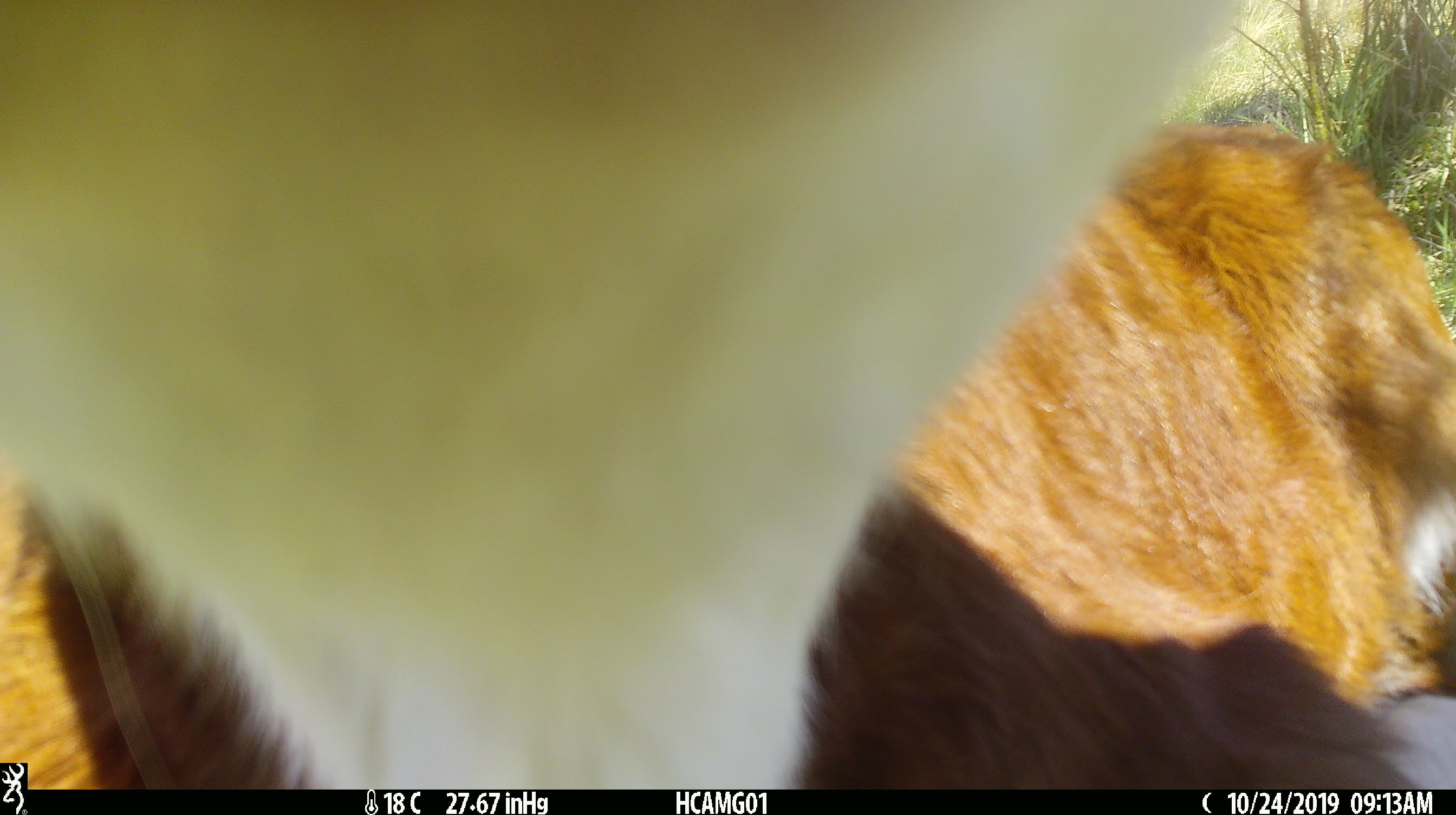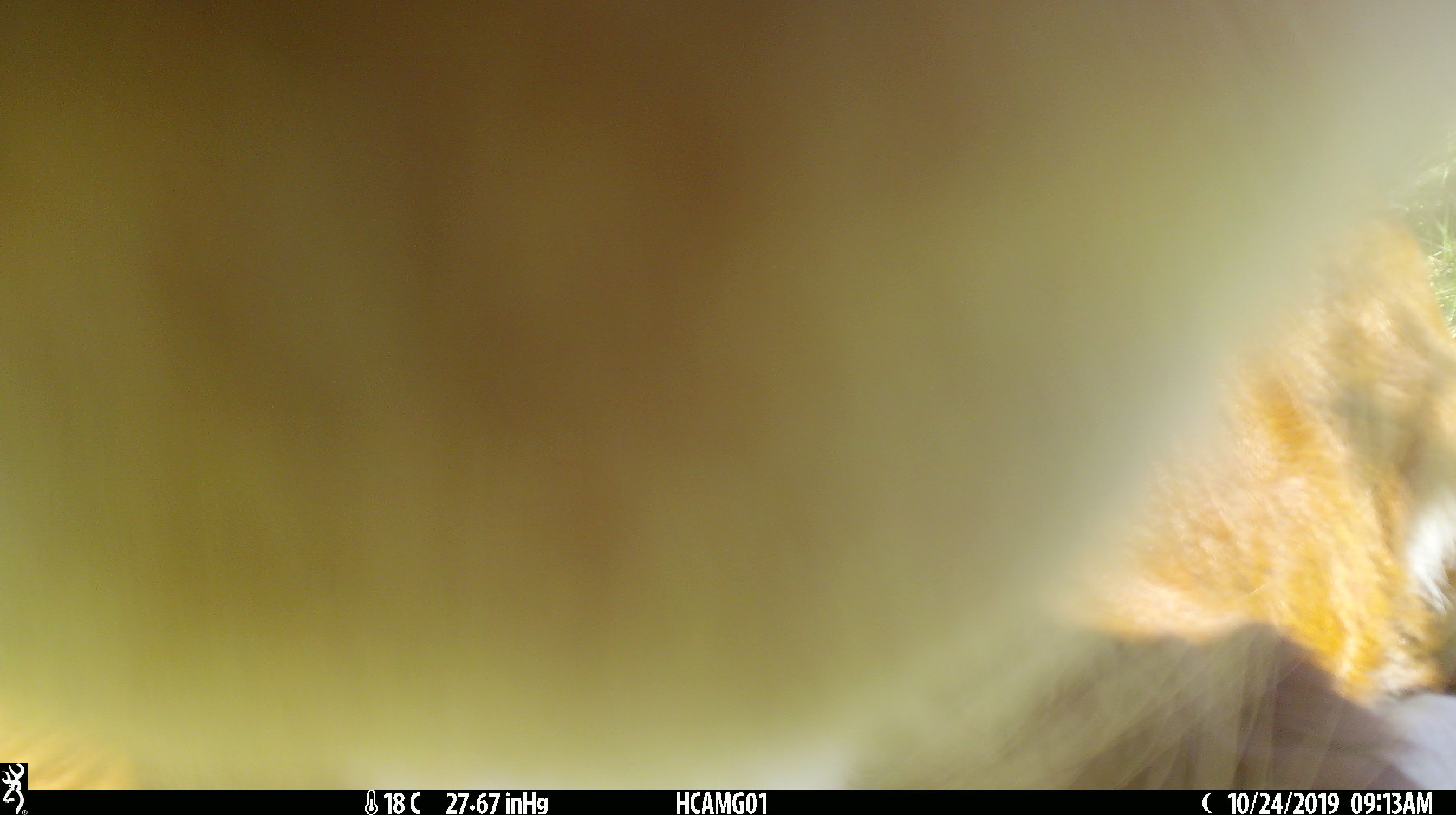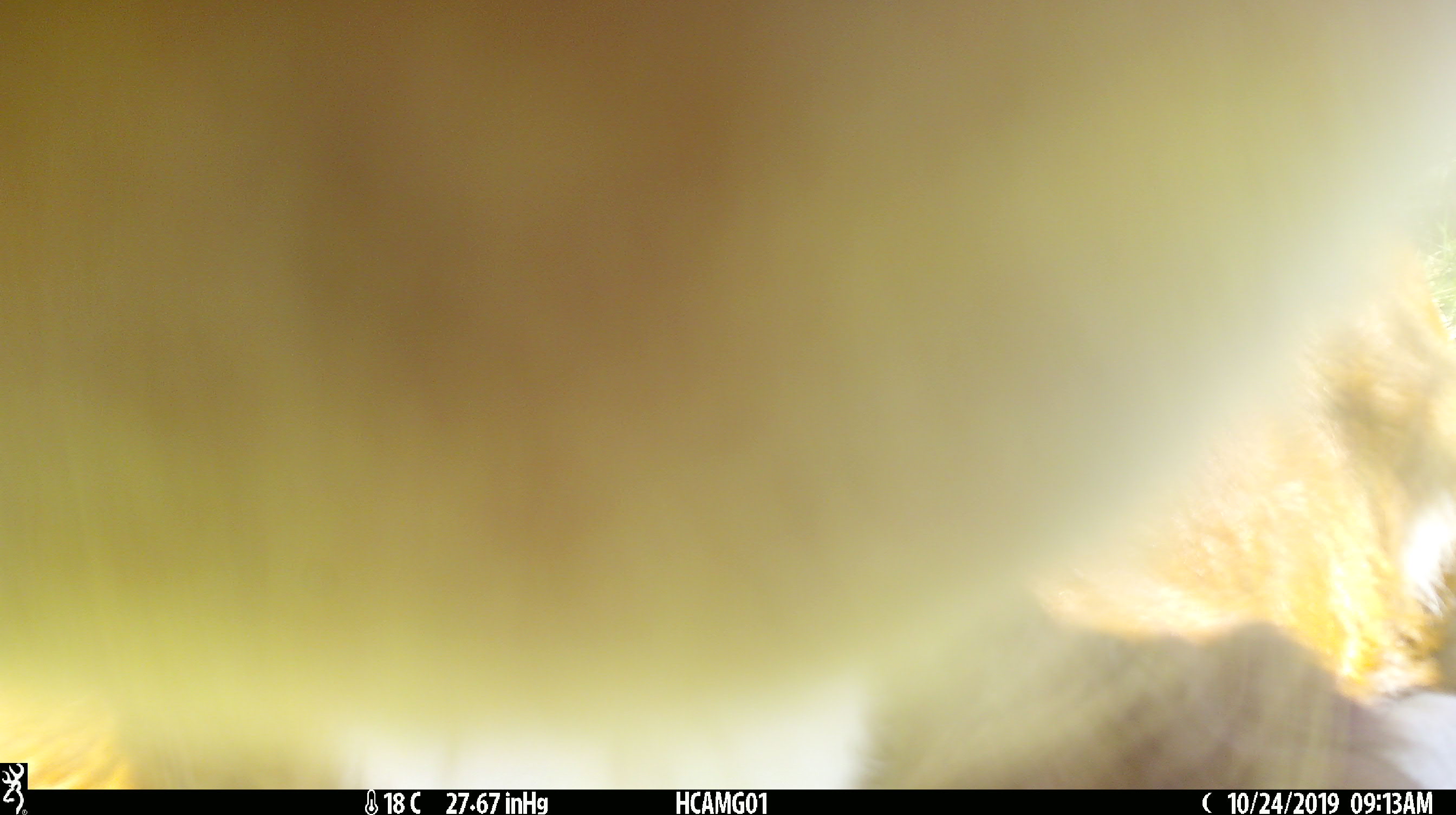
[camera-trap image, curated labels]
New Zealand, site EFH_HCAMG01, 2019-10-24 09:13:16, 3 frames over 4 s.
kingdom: Animalia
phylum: Chordata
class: Mammalia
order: Artiodactyla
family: Bovidae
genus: Bos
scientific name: Bos taurus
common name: domestic cow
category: cow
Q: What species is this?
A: Cow (domestic cow) (Bos taurus).